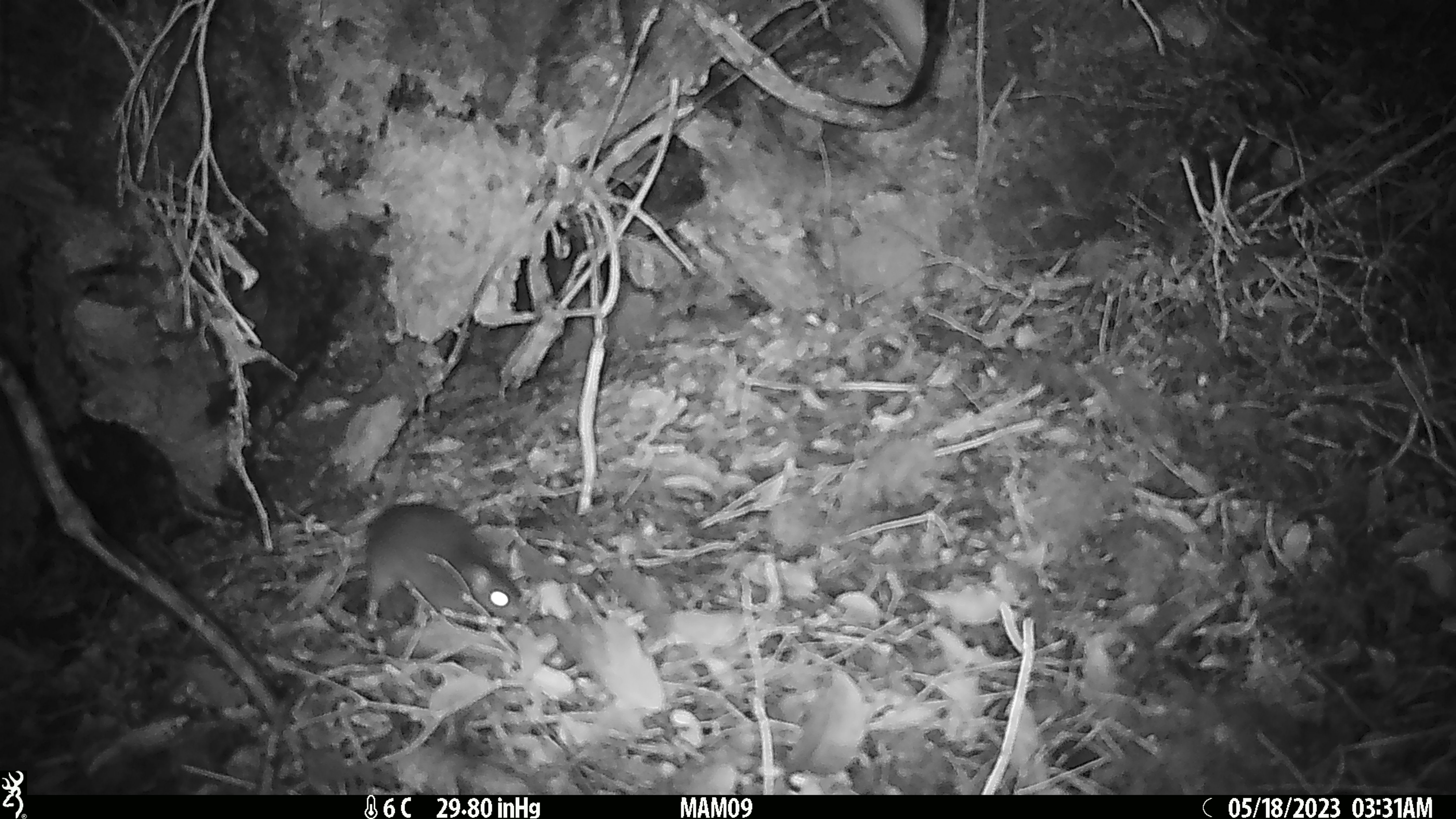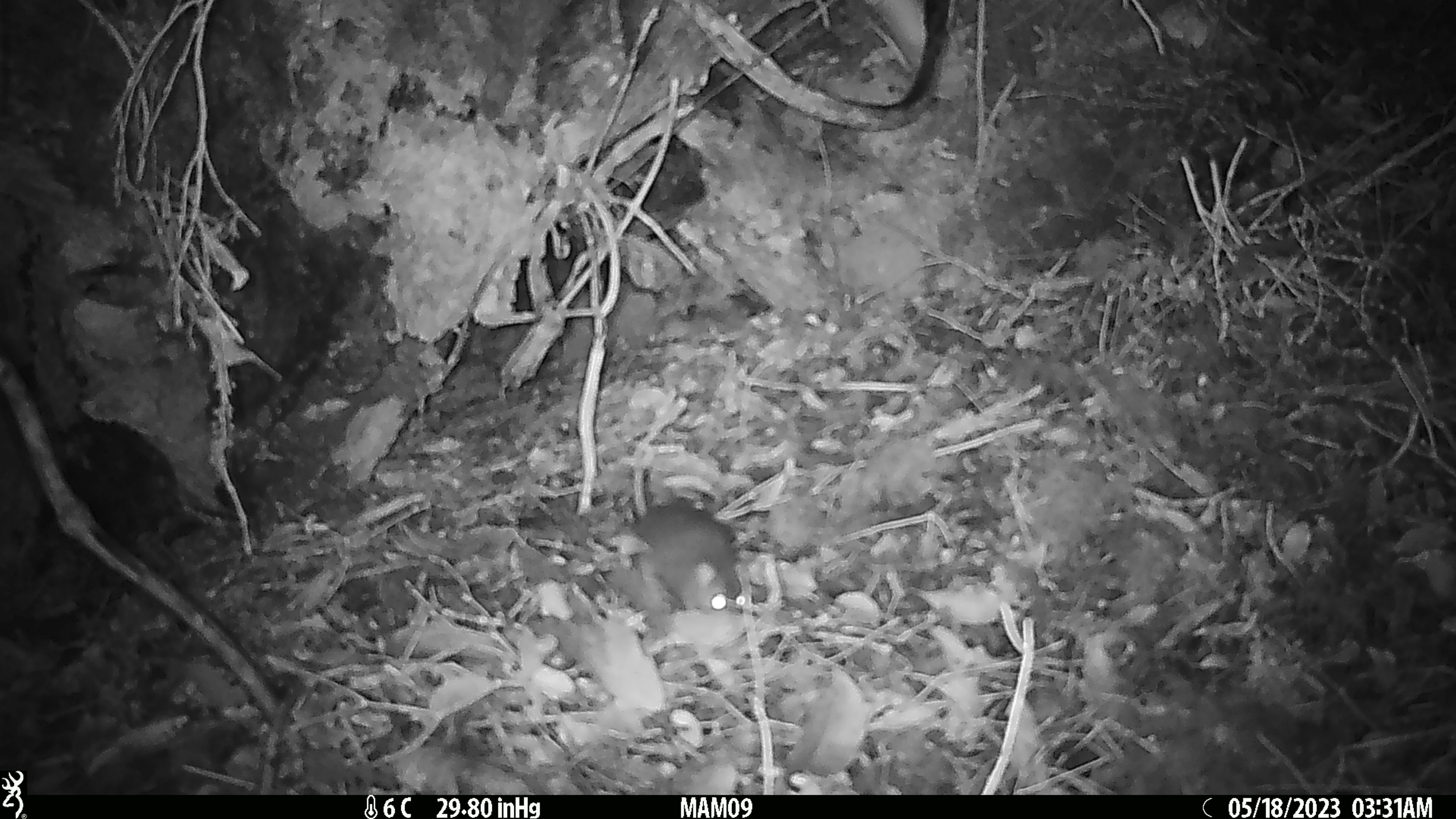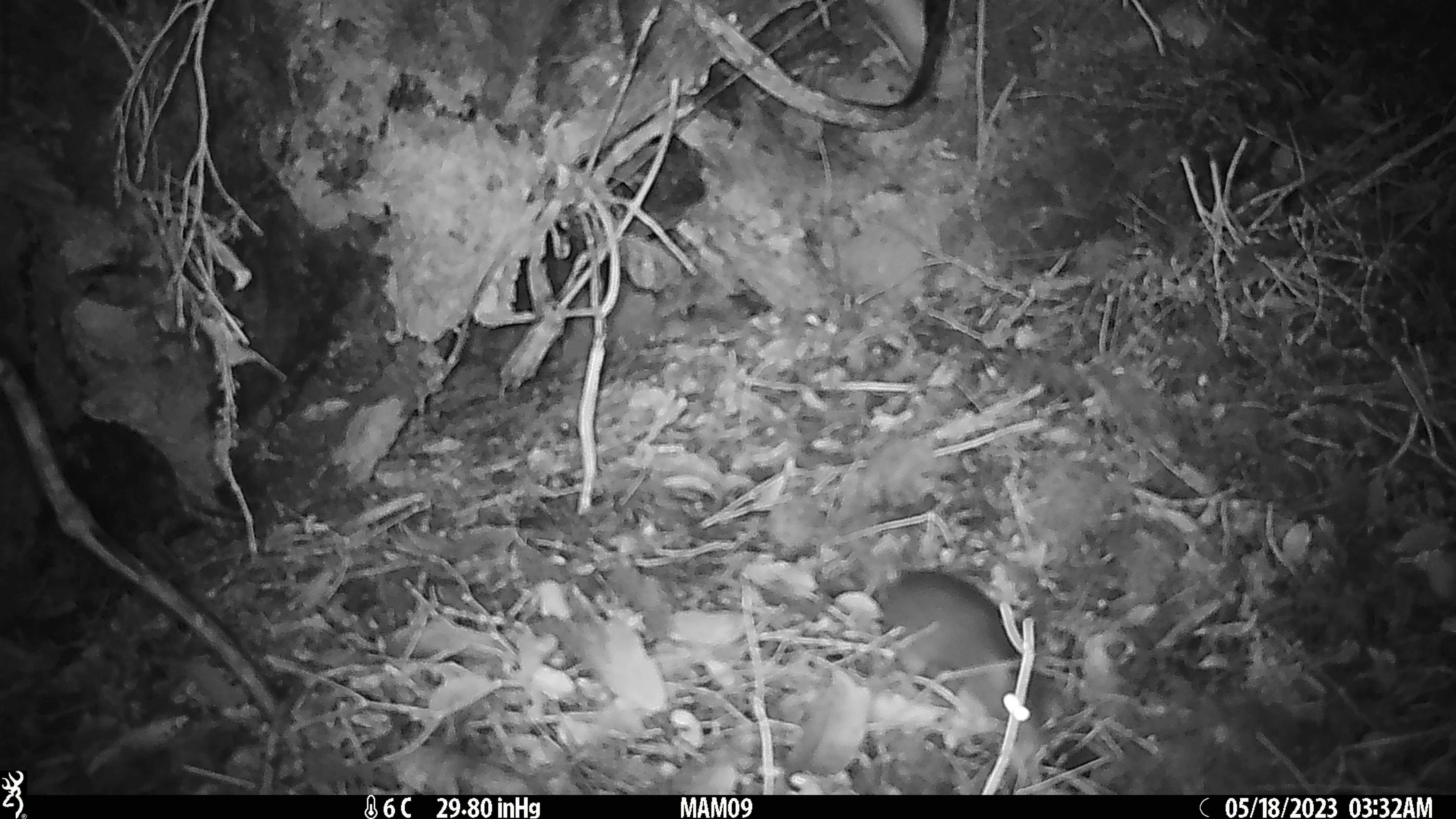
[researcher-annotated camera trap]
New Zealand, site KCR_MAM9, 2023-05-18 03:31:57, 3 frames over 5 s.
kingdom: Animalia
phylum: Chordata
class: Mammalia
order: Rodentia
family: Muridae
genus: Rattus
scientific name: Rattus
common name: rat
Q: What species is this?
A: Rat (Rattus).